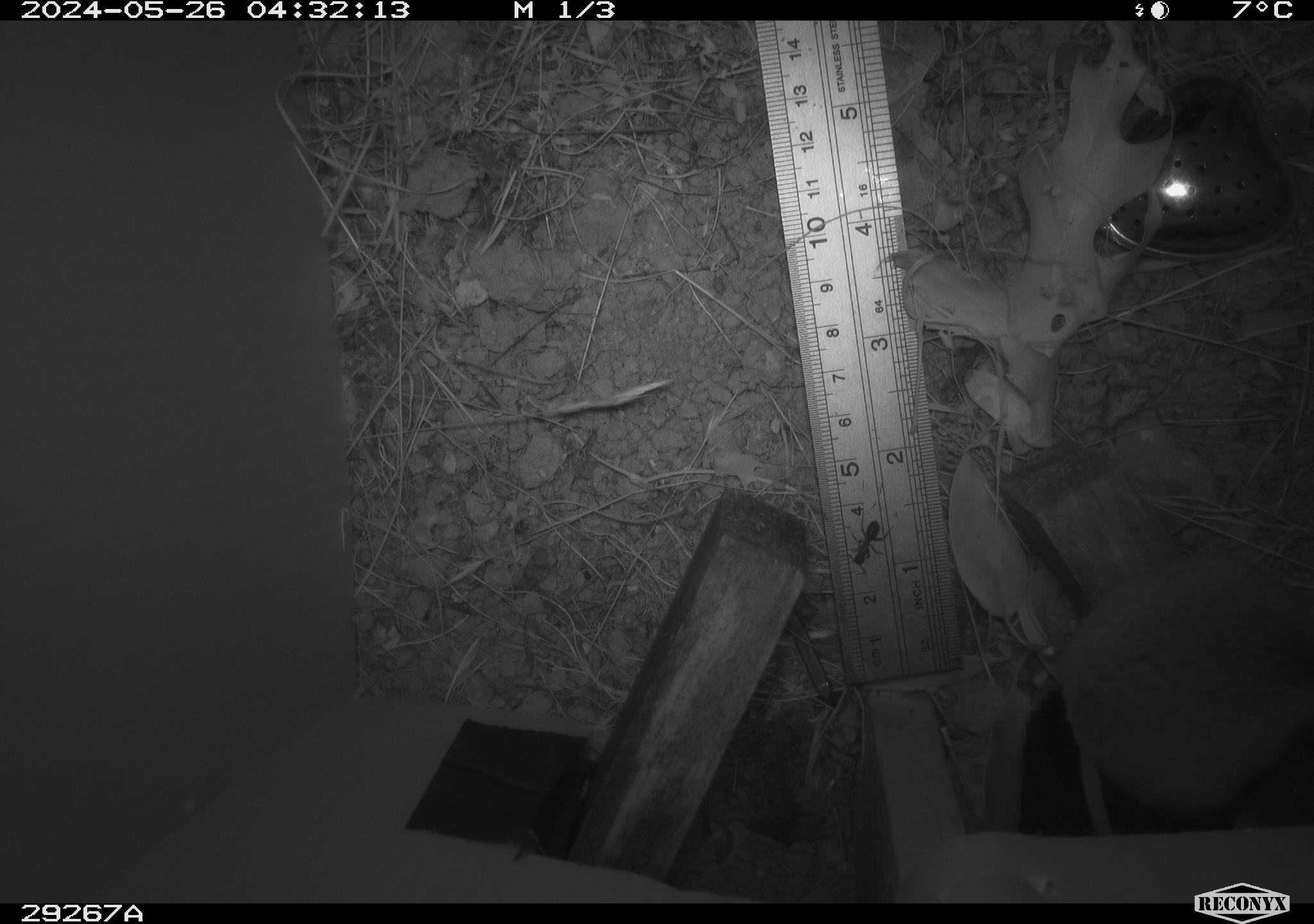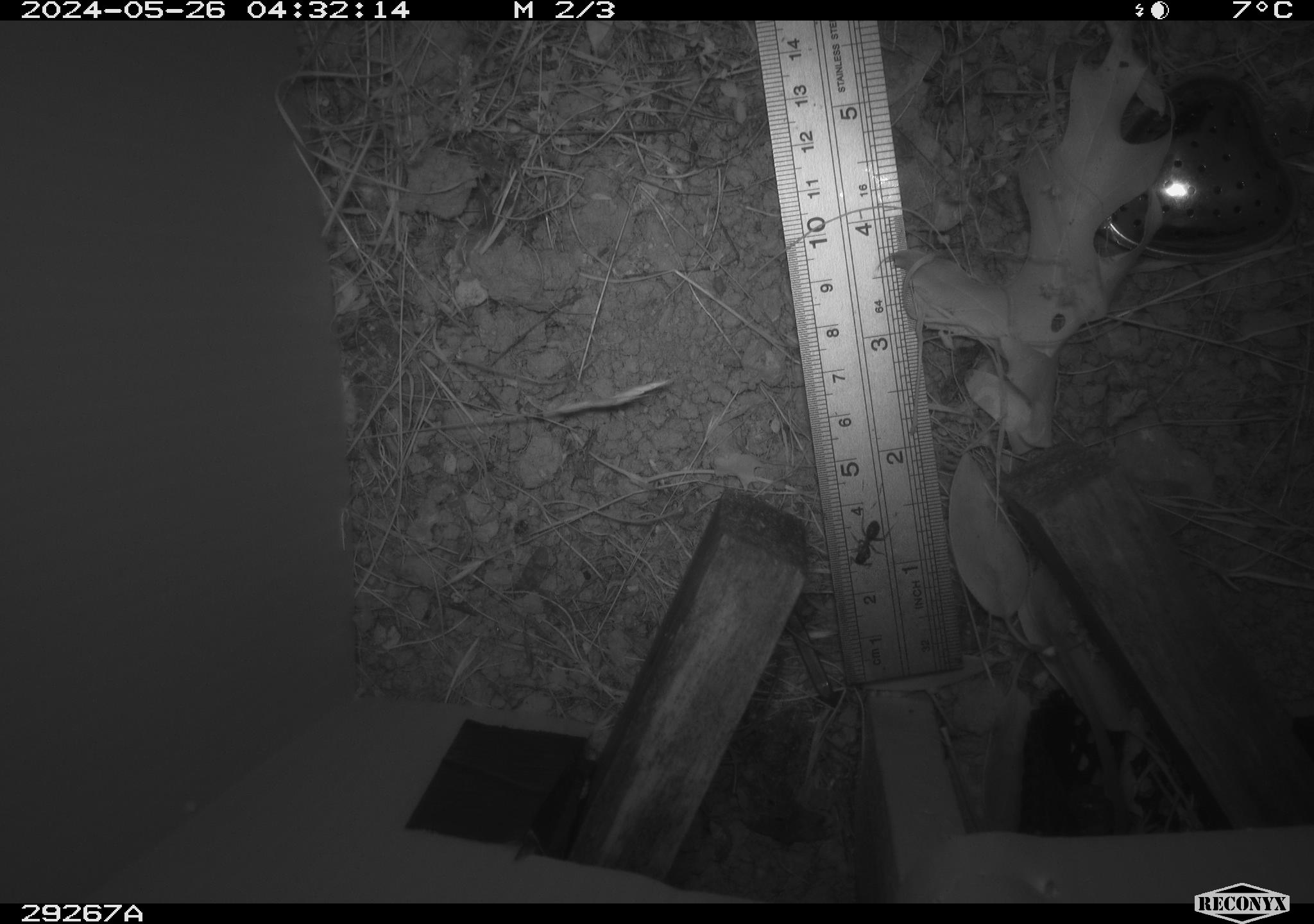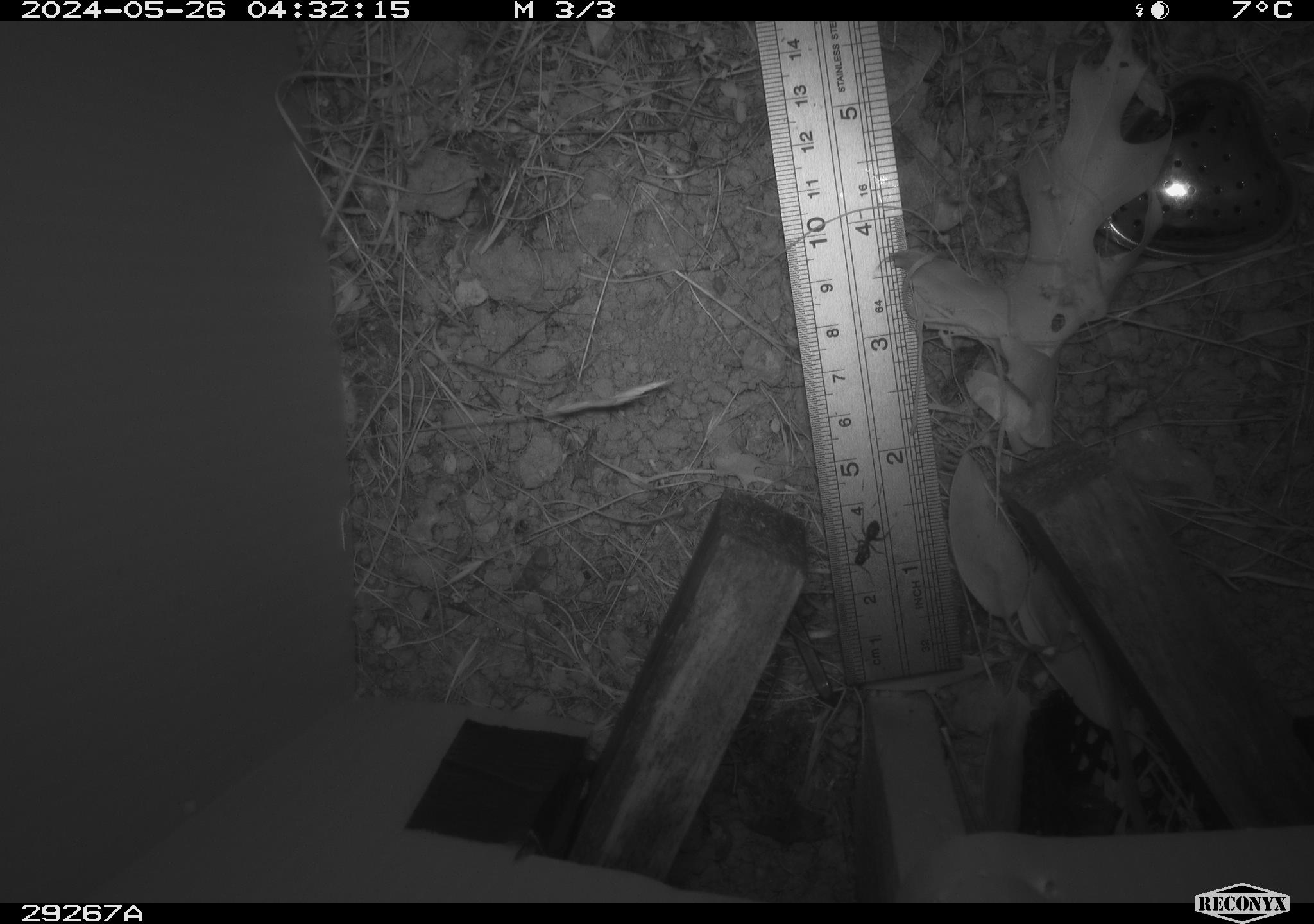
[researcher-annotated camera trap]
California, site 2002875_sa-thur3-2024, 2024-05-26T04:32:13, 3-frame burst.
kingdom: Animalia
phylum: Chordata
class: Mammalia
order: Rodentia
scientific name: Rodentia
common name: mouse species